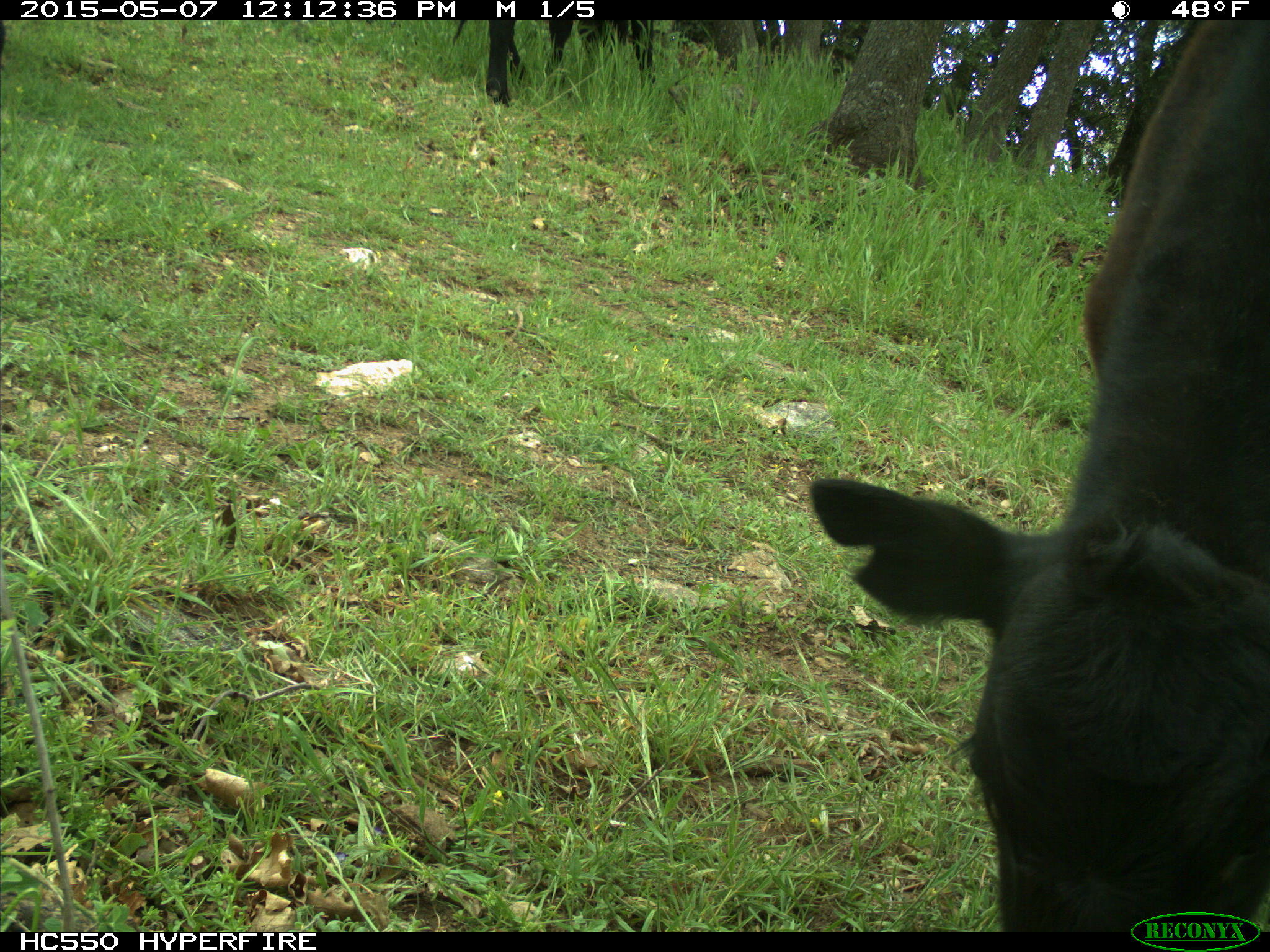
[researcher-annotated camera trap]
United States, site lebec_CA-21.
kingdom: Animalia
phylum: Chordata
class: Mammalia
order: Artiodactyla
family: Bovidae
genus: Bos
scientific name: Bos taurus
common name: domestic cow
Bos taurus (domestic cow).